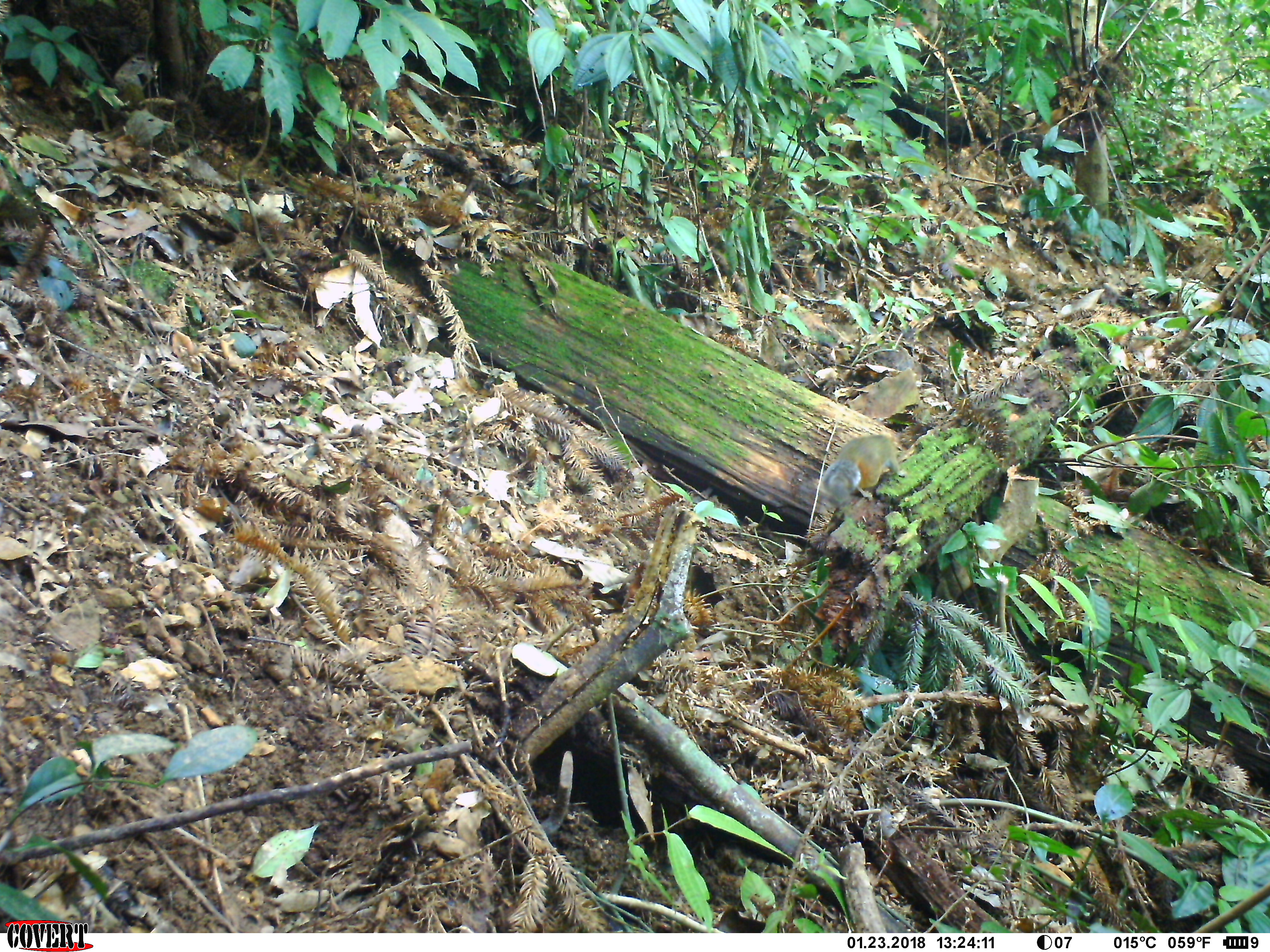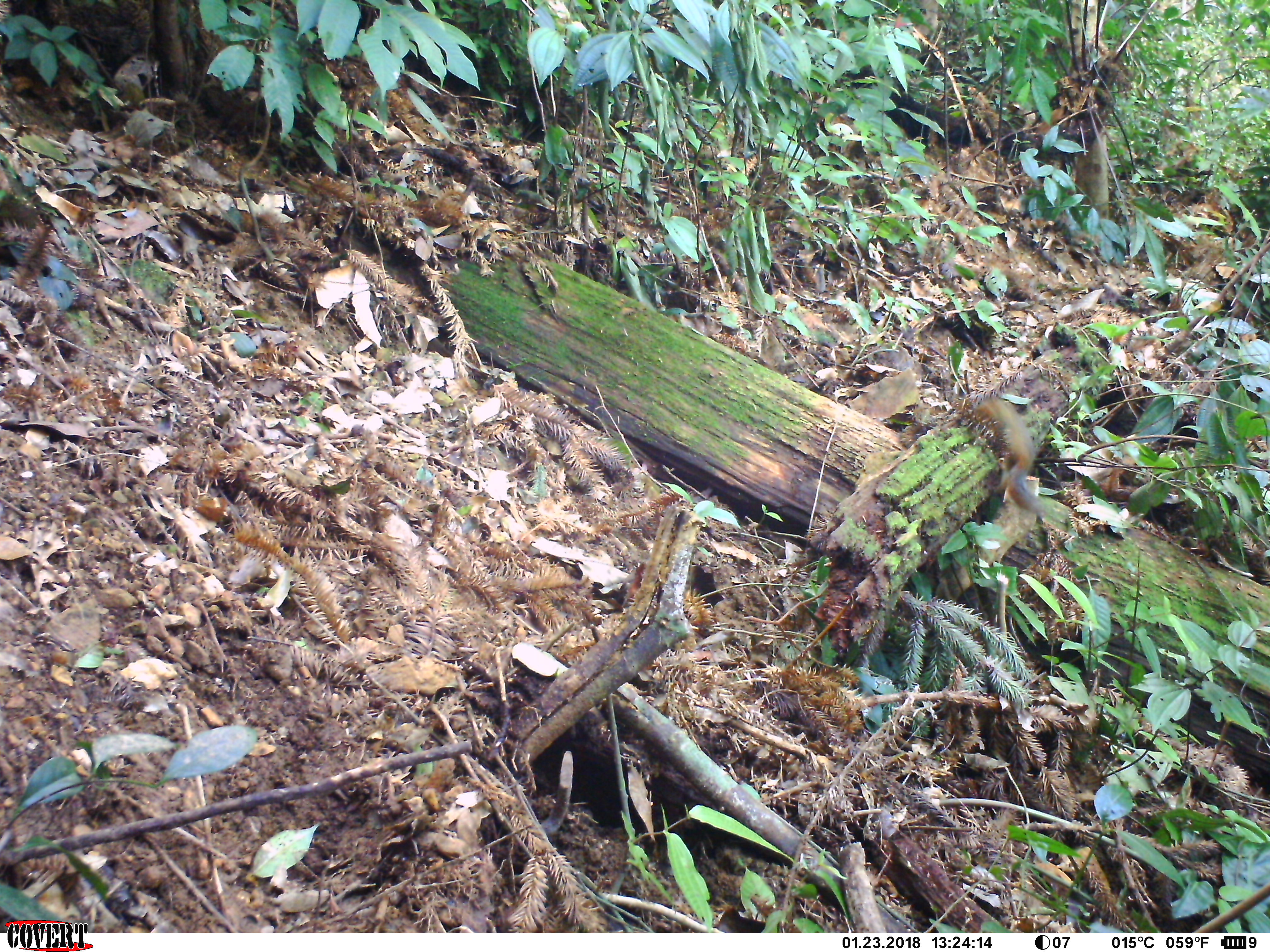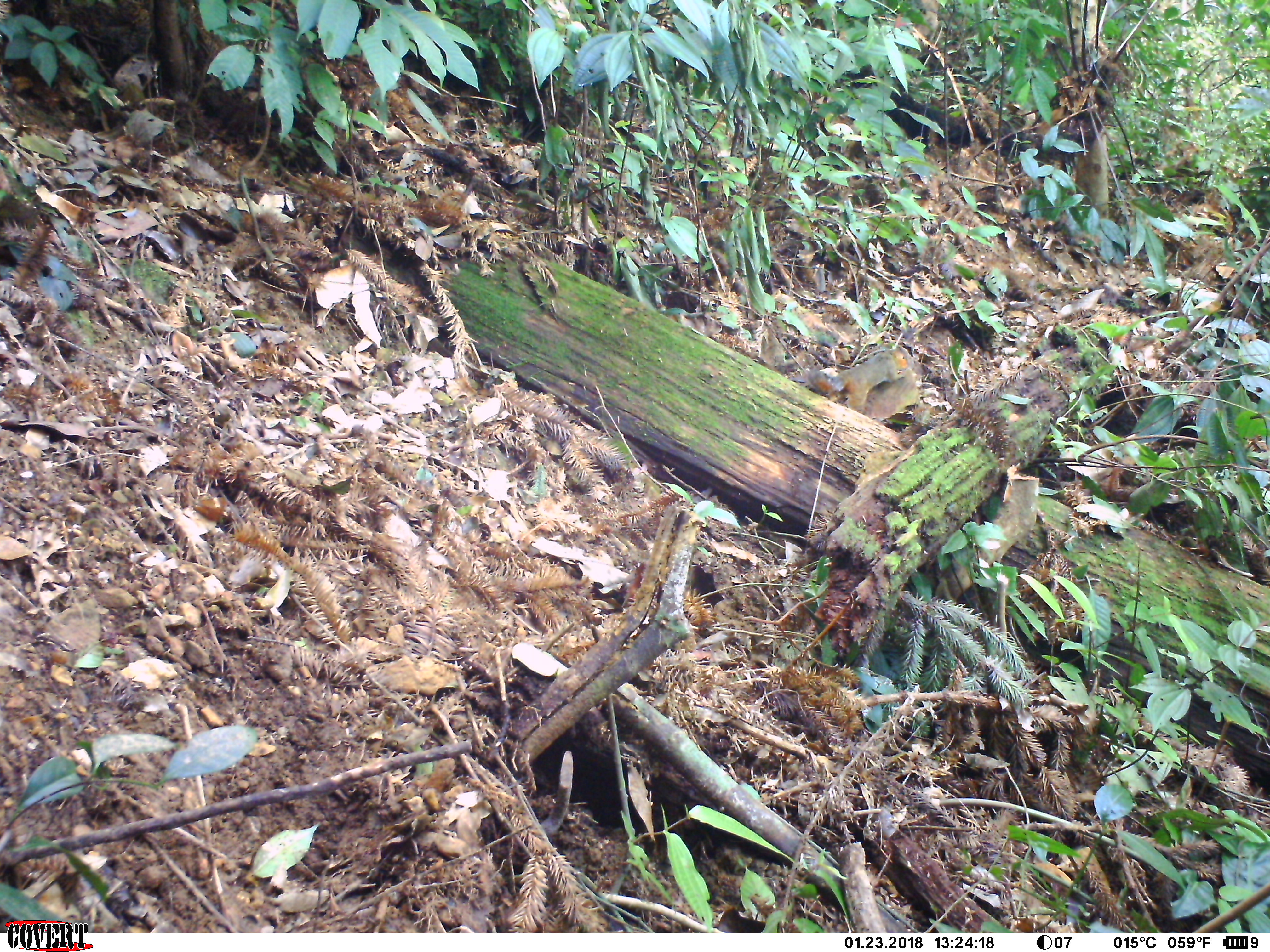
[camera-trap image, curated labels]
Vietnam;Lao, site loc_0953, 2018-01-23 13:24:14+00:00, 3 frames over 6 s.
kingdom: Animalia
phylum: Chordata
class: Mammalia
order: Rodentia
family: Sciuridae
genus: Dremomys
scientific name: Dremomys rufigenis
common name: red-cheeked squirrel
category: red cheeked squirrel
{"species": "red cheeked squirrel (red-cheeked squirrel) (Dremomys rufigenis)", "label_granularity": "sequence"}